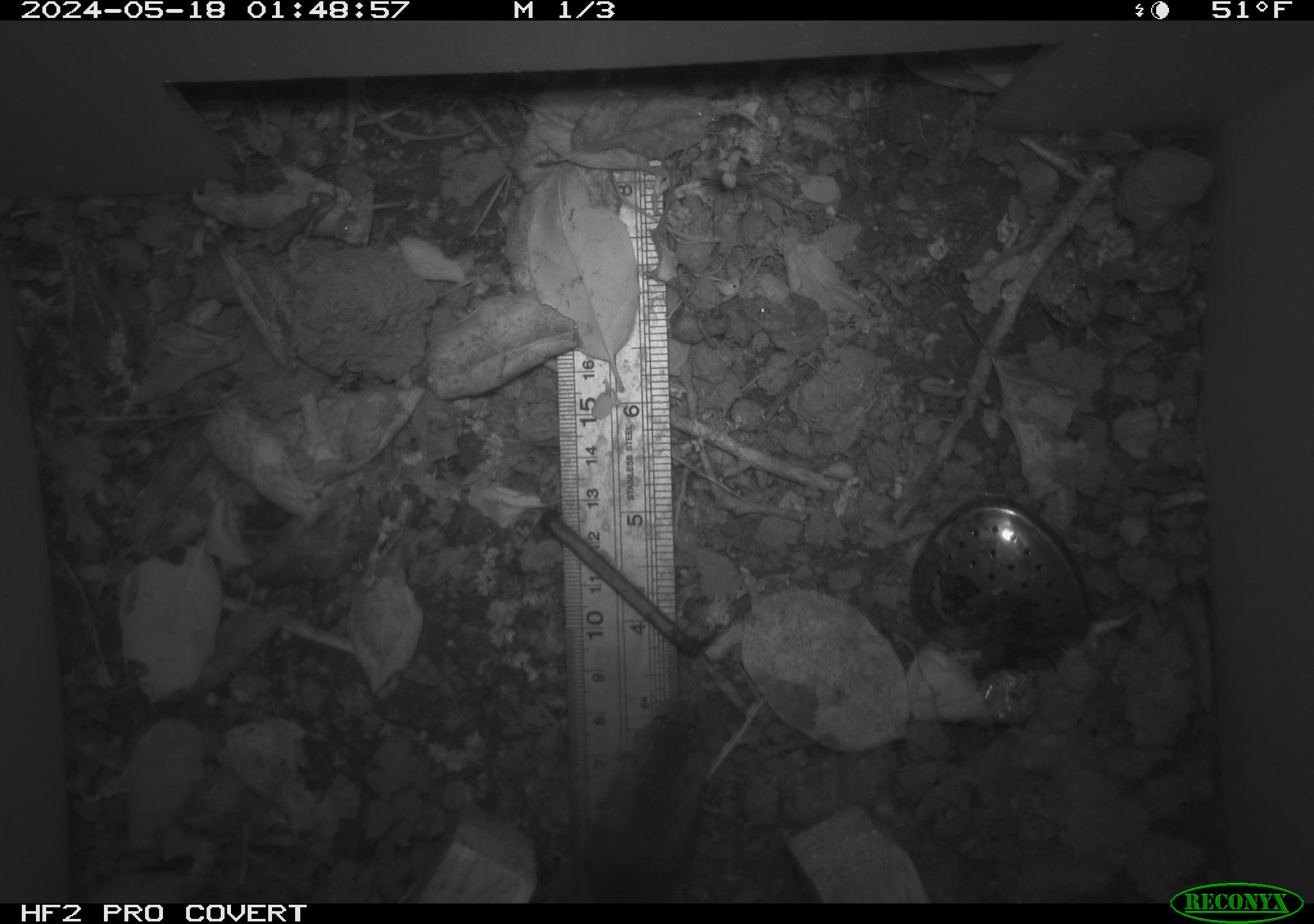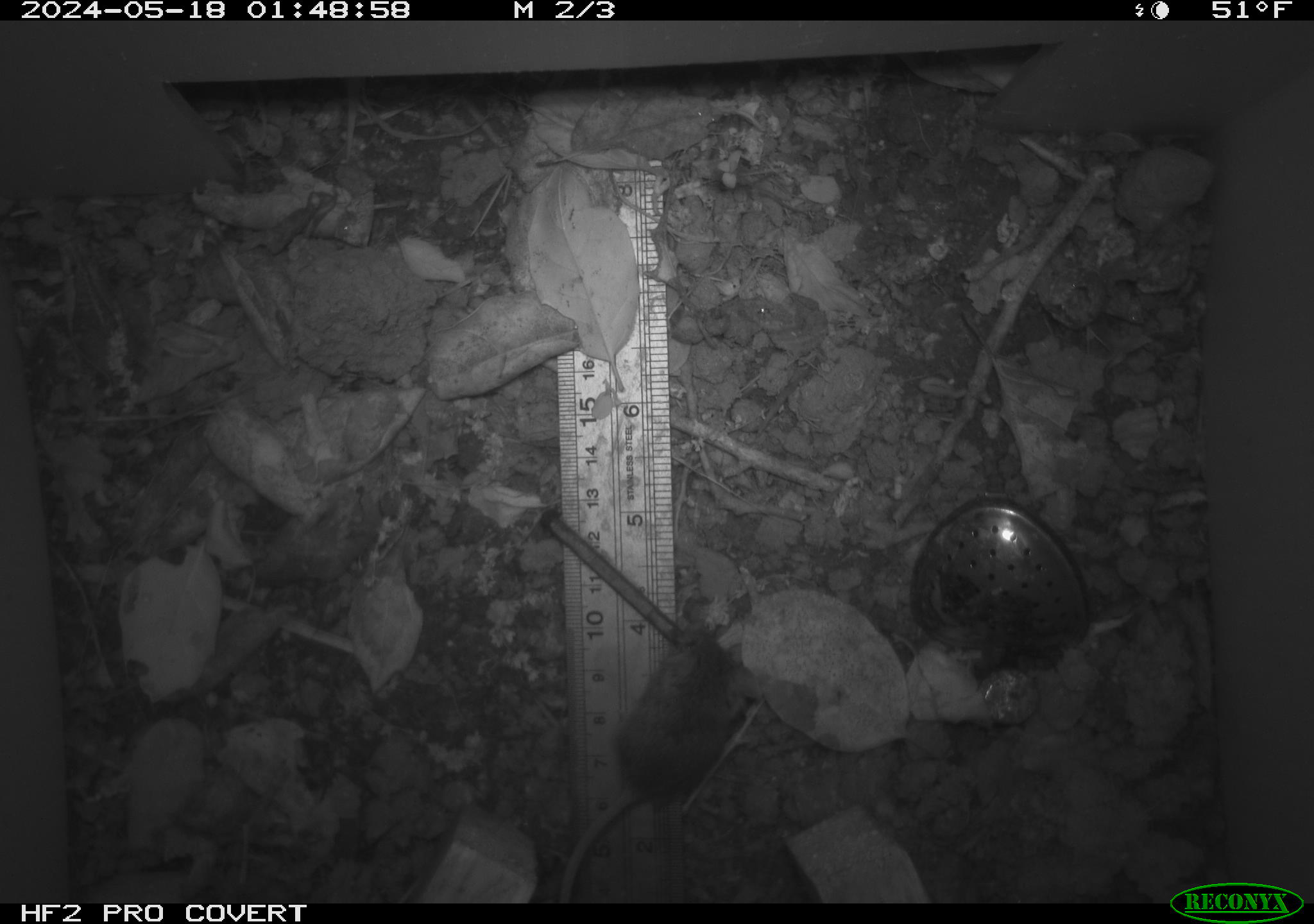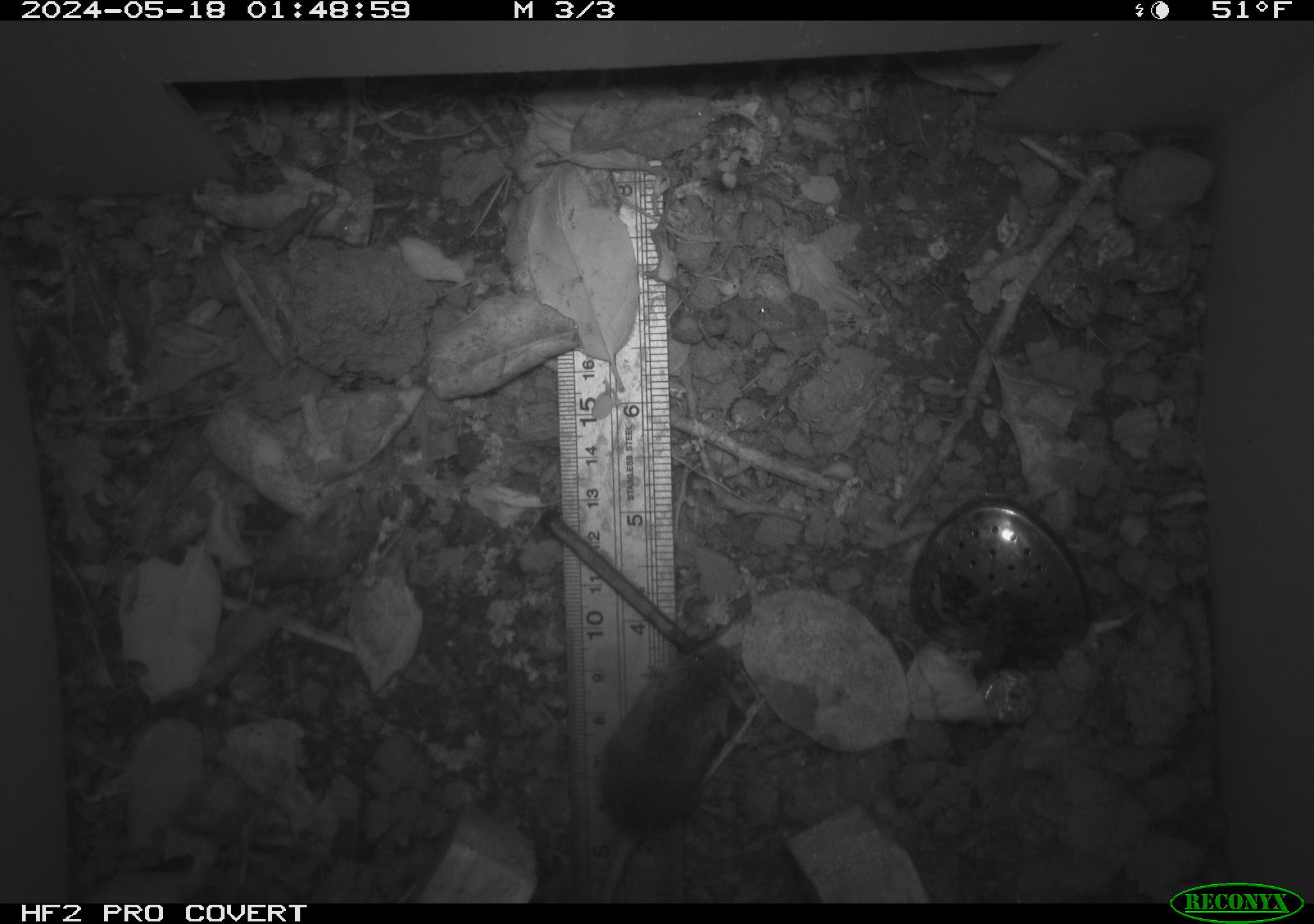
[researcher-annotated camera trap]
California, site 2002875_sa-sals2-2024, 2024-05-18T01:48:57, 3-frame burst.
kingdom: Animalia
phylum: Chordata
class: Mammalia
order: Rodentia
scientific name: Rodentia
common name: mouse species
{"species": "mouse species (Rodentia)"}